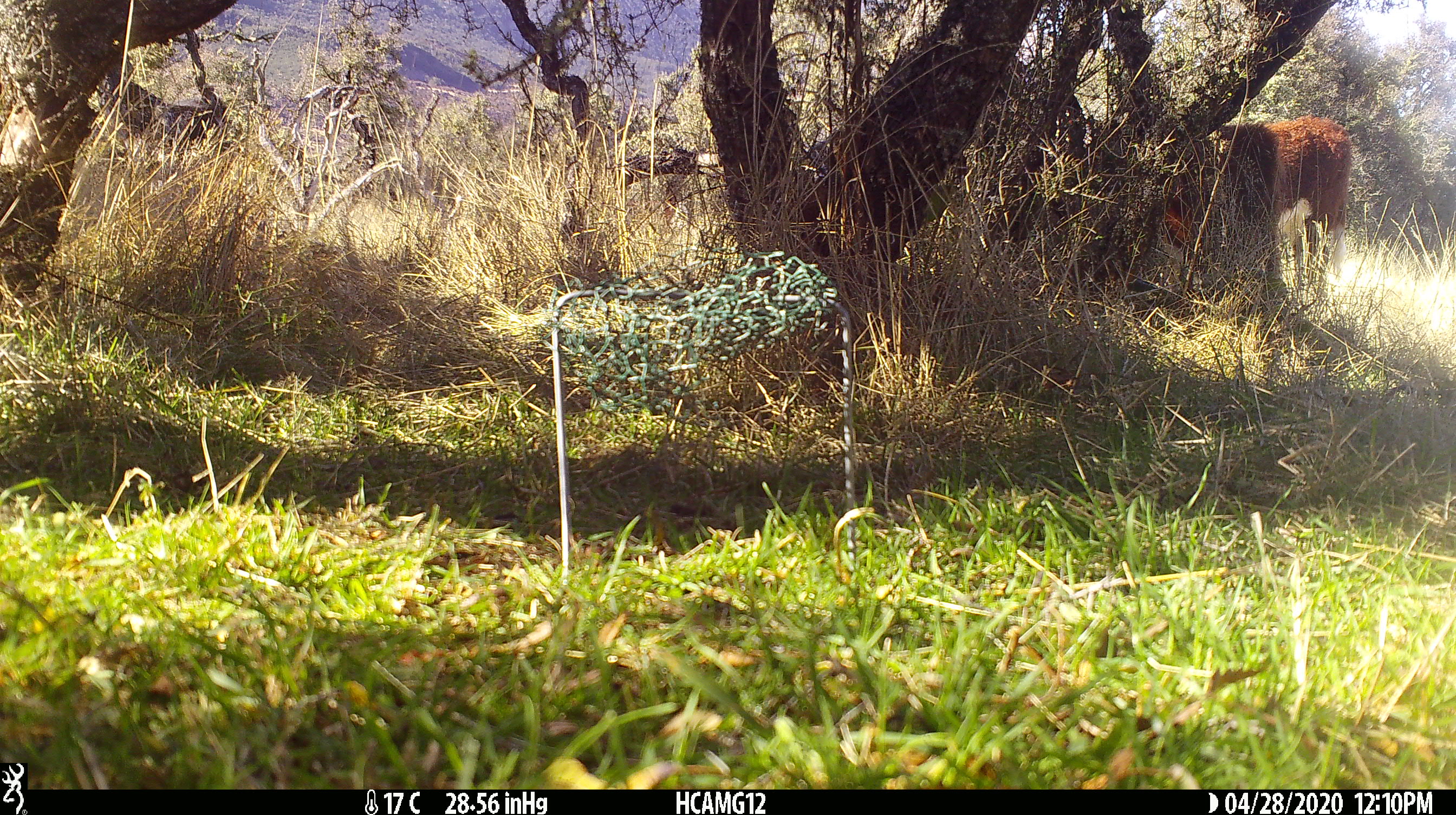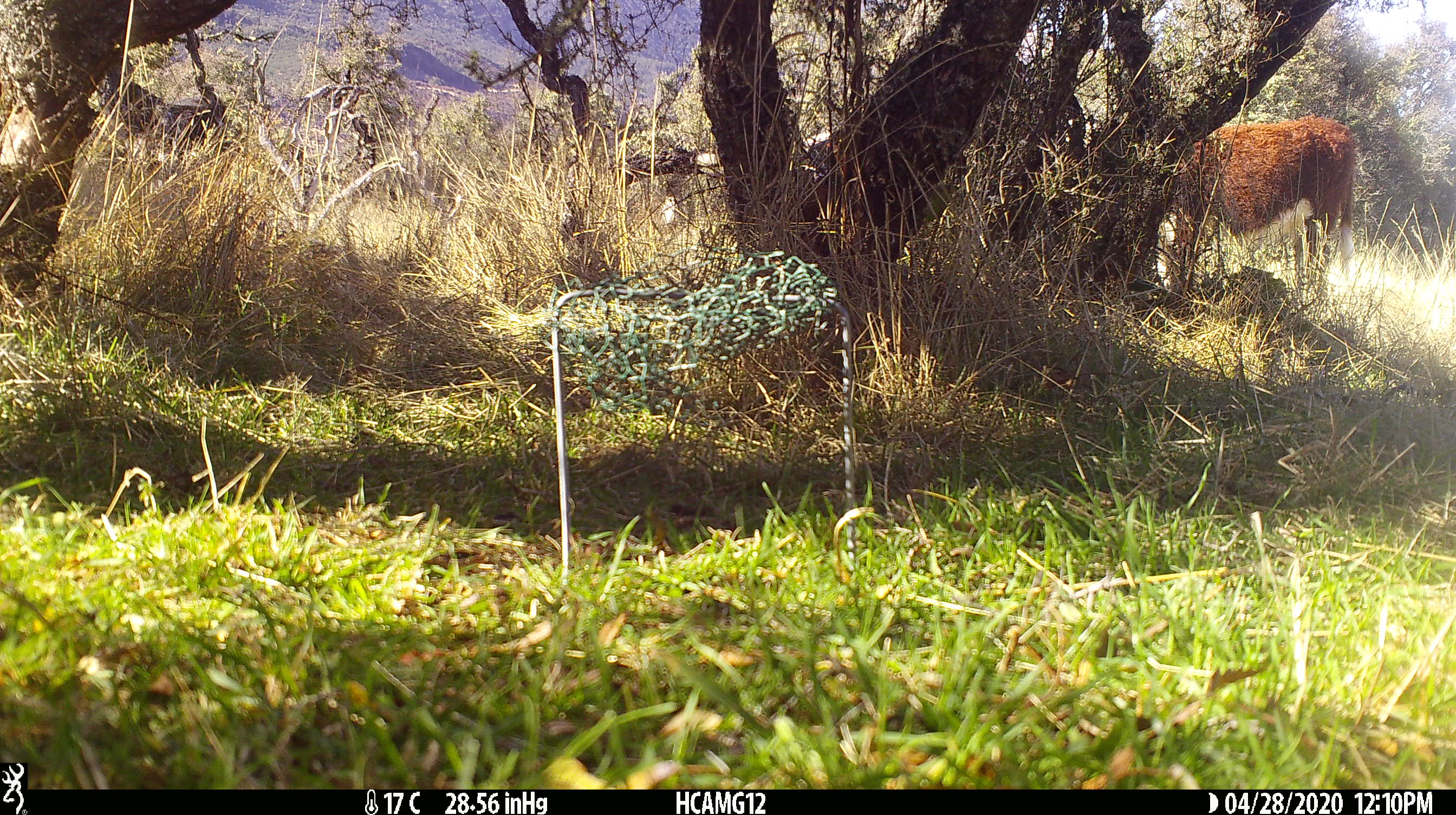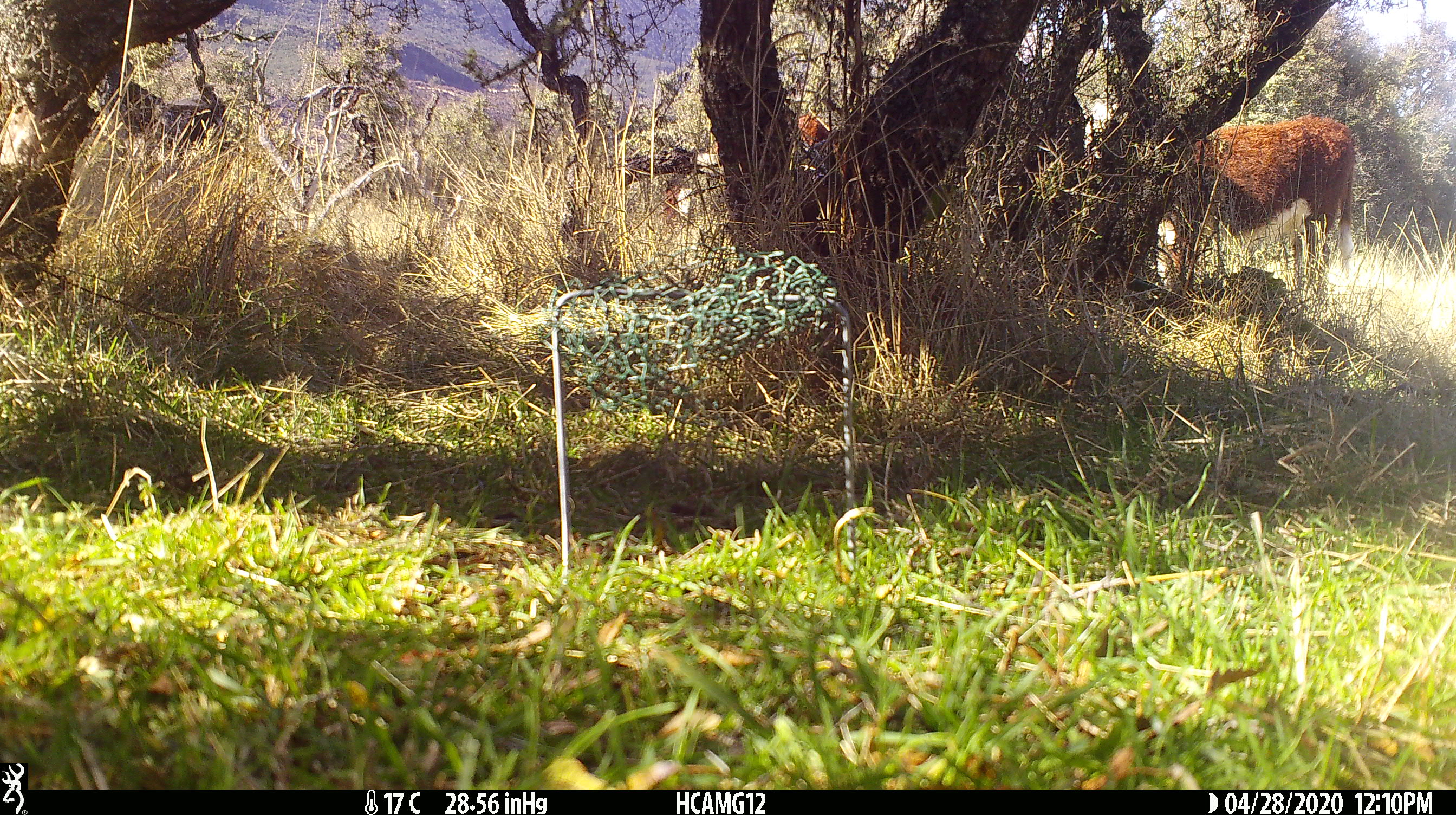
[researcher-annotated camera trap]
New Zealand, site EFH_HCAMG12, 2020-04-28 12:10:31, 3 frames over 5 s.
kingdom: Animalia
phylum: Chordata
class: Mammalia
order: Artiodactyla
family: Bovidae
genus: Bos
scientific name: Bos taurus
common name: domestic cow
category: cow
Cow (domestic cow) (Bos taurus).